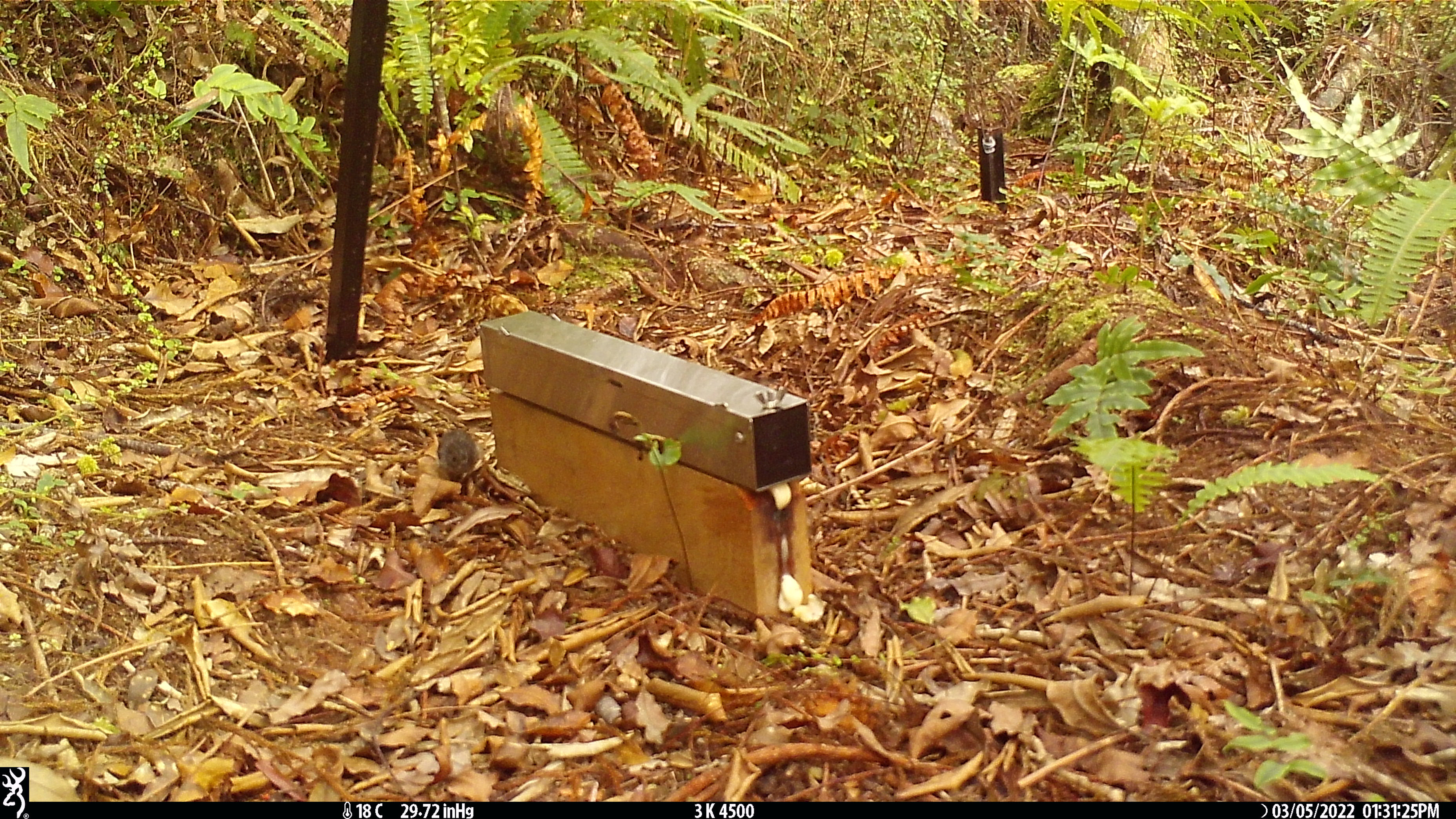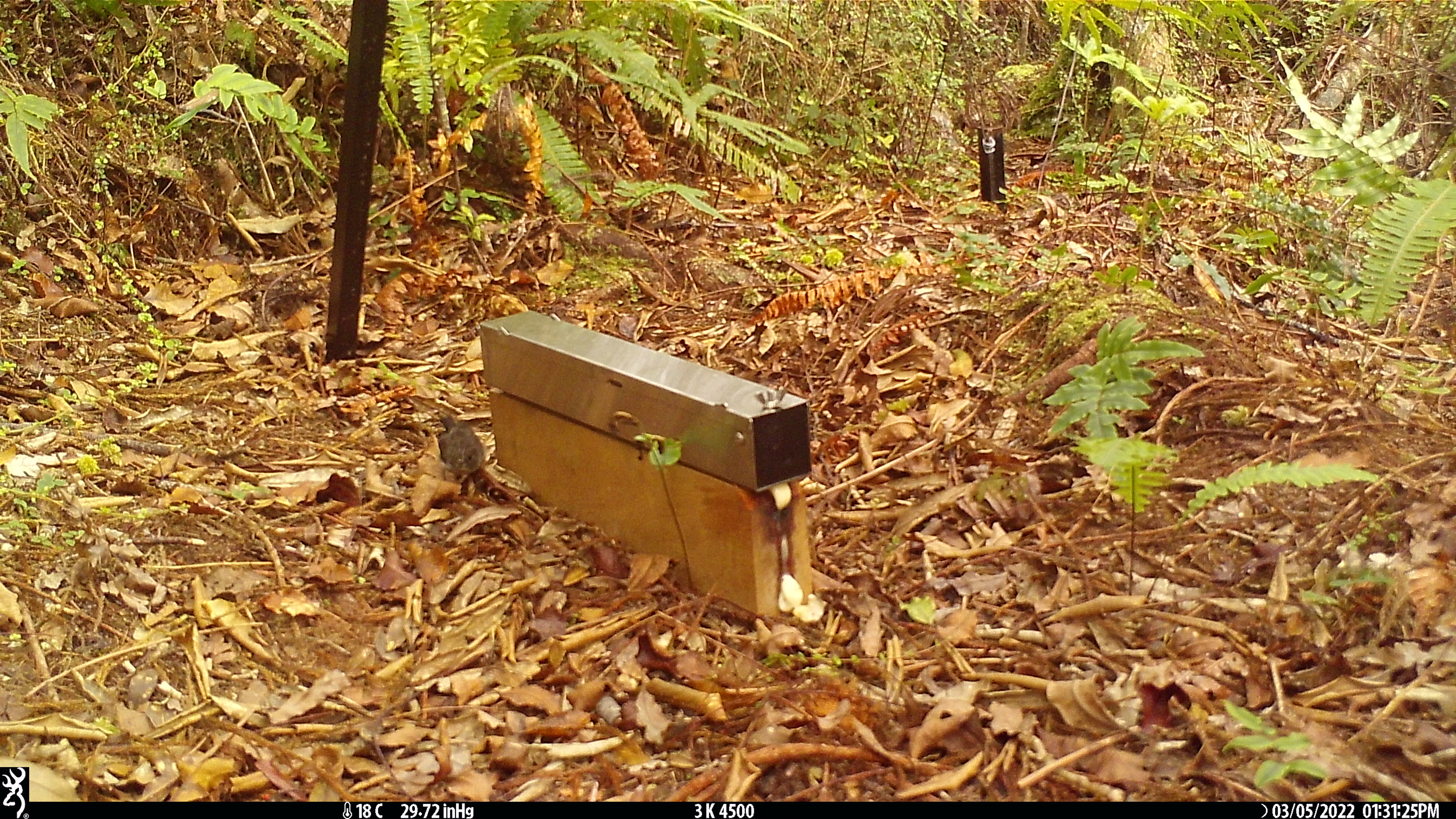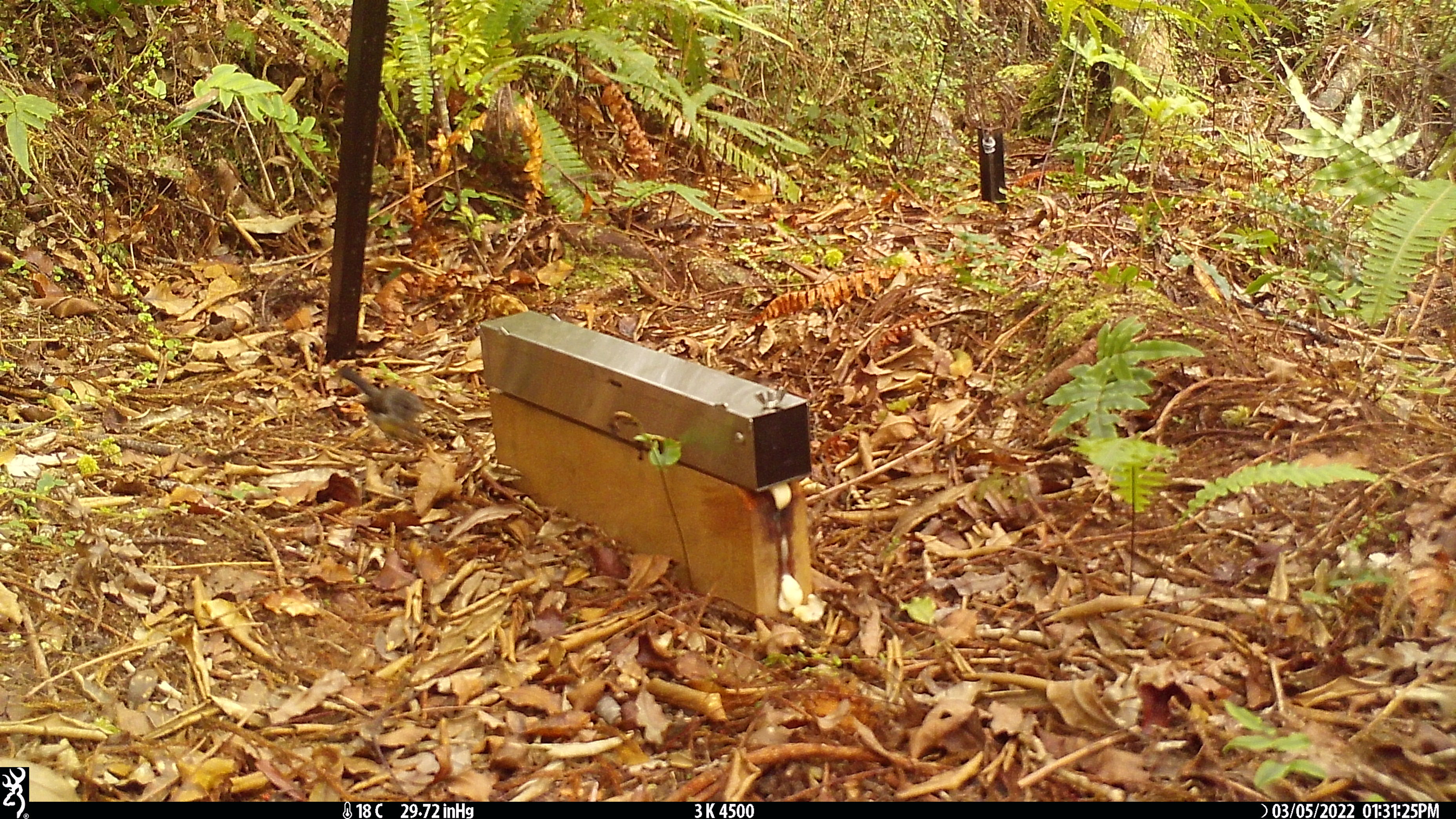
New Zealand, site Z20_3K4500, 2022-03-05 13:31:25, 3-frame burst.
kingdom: Animalia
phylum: Chordata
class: Aves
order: Passeriformes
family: Petroicidae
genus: Petroica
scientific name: Petroica macrocephala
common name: tomtit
Tomtit (Petroica macrocephala).